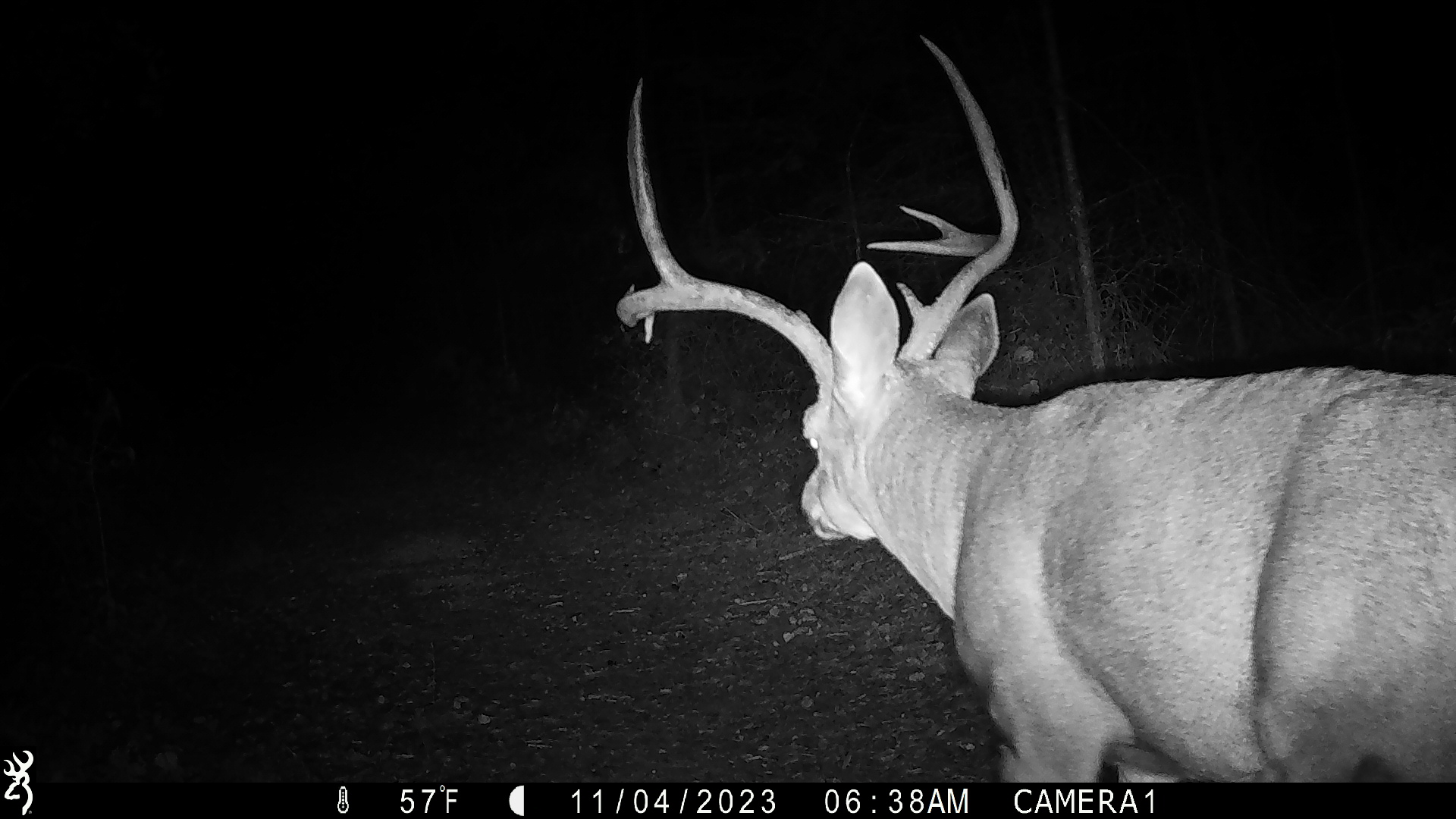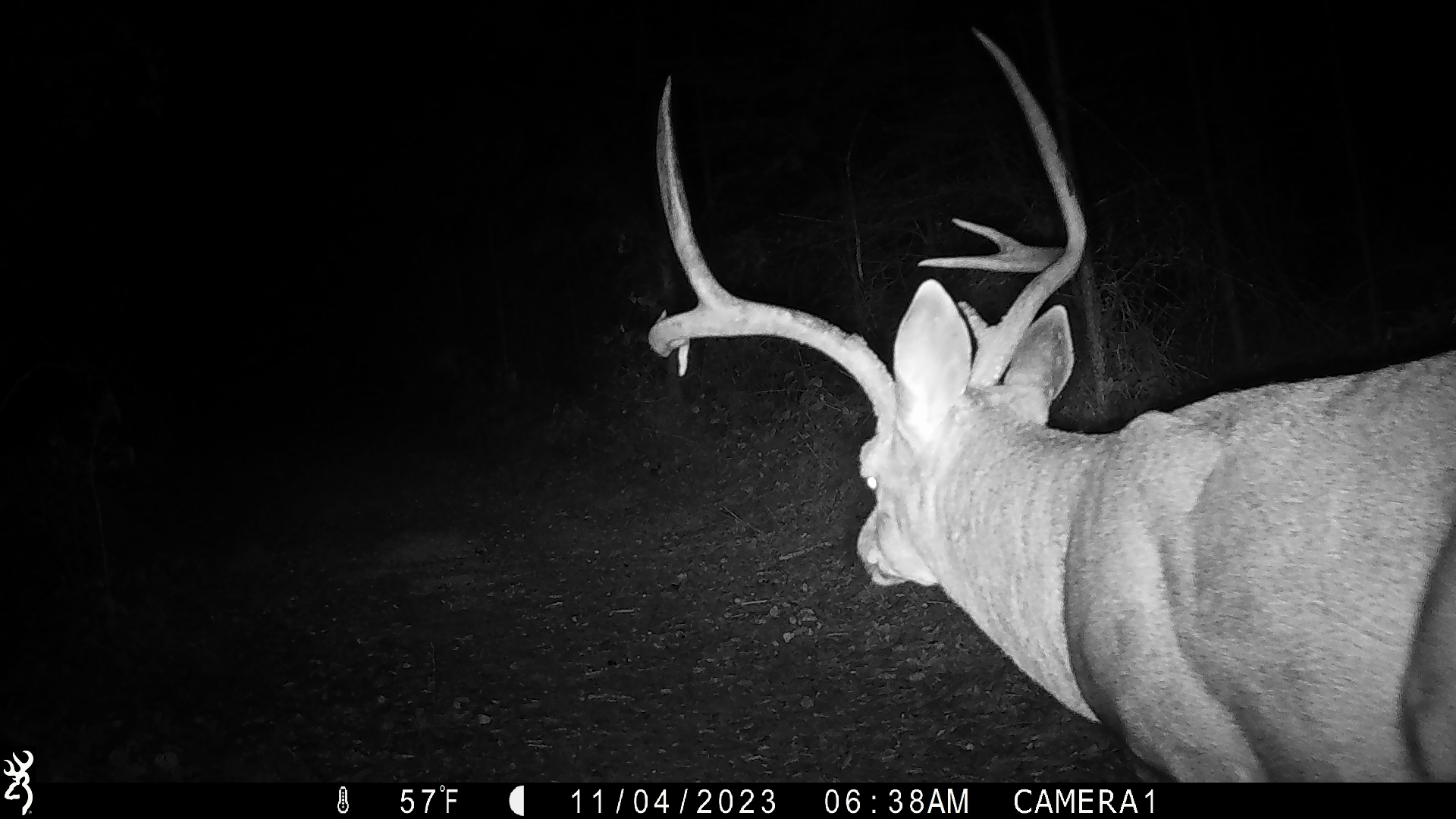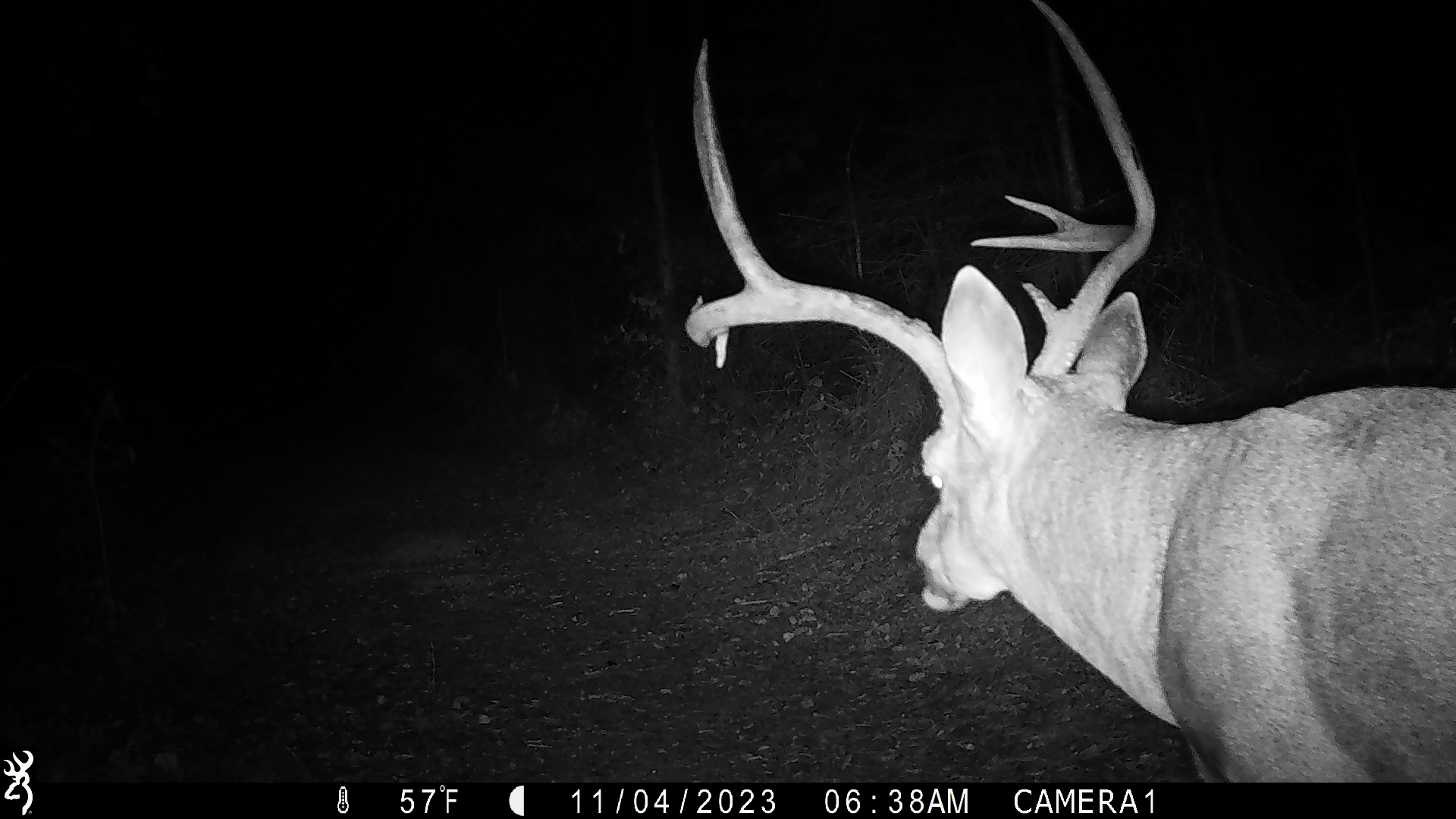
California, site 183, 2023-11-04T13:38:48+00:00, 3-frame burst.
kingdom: Animalia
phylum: Chordata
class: Mammalia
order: Artiodactyla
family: Cervidae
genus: Odocoileus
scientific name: Odocoileus hemionus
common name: mule deer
Mule deer (Odocoileus hemionus).